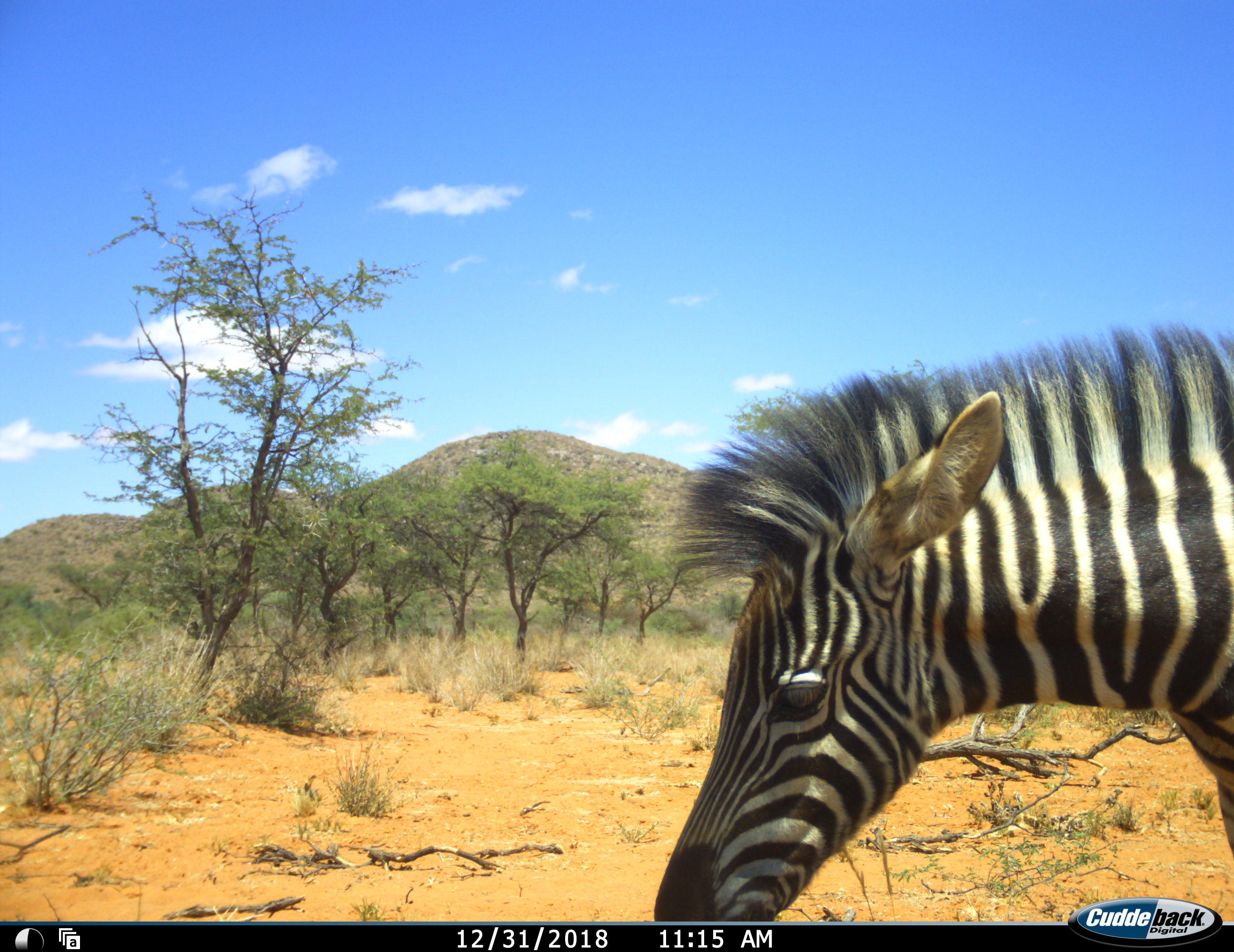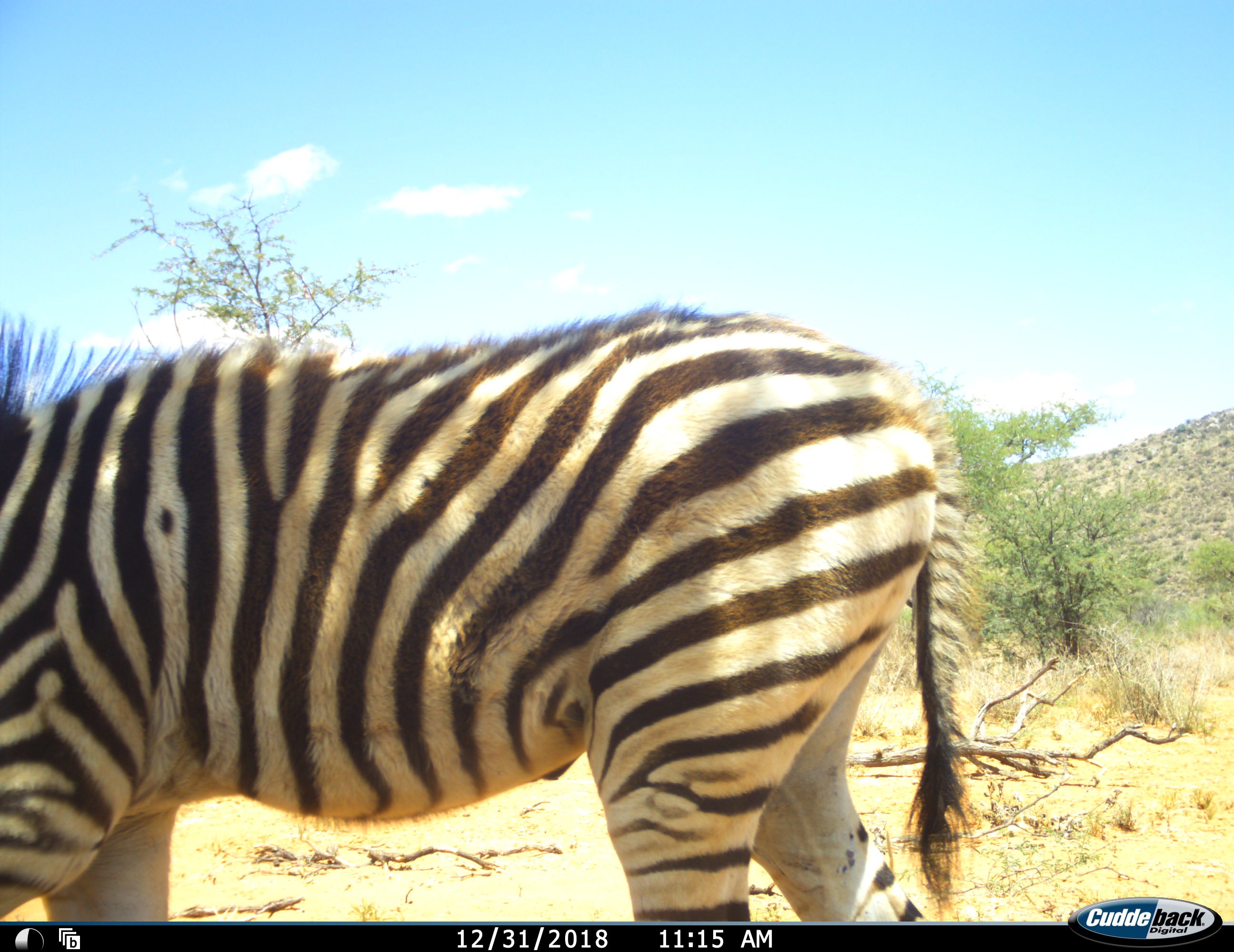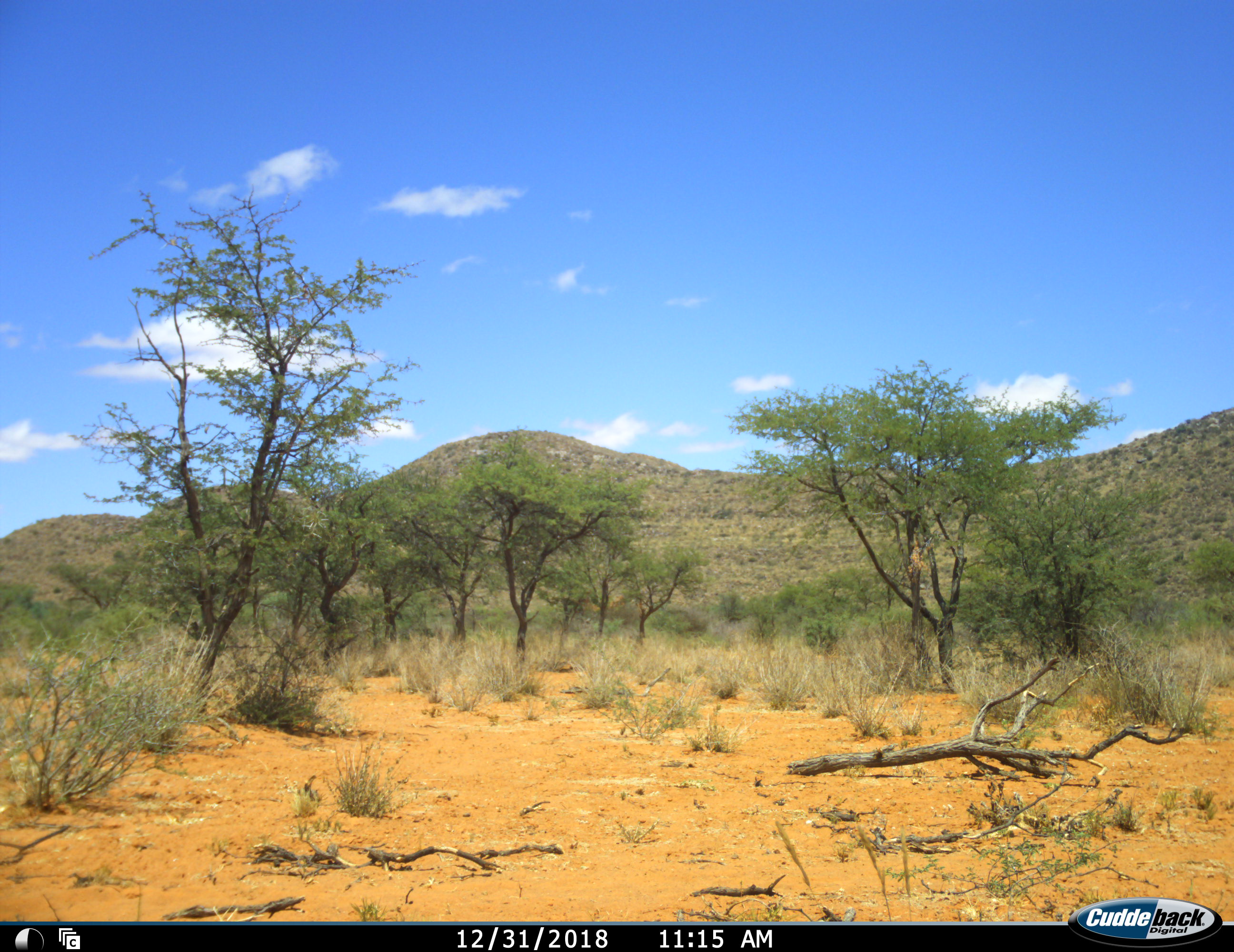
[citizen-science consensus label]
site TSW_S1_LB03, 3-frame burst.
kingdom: Animalia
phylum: Chordata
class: Mammalia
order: Perissodactyla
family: Equidae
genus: Equus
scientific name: Equus quagga burchellii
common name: burchell's zebra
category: zebraburchells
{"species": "zebraburchells (burchell's zebra) (Equus quagga burchellii)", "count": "1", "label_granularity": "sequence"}